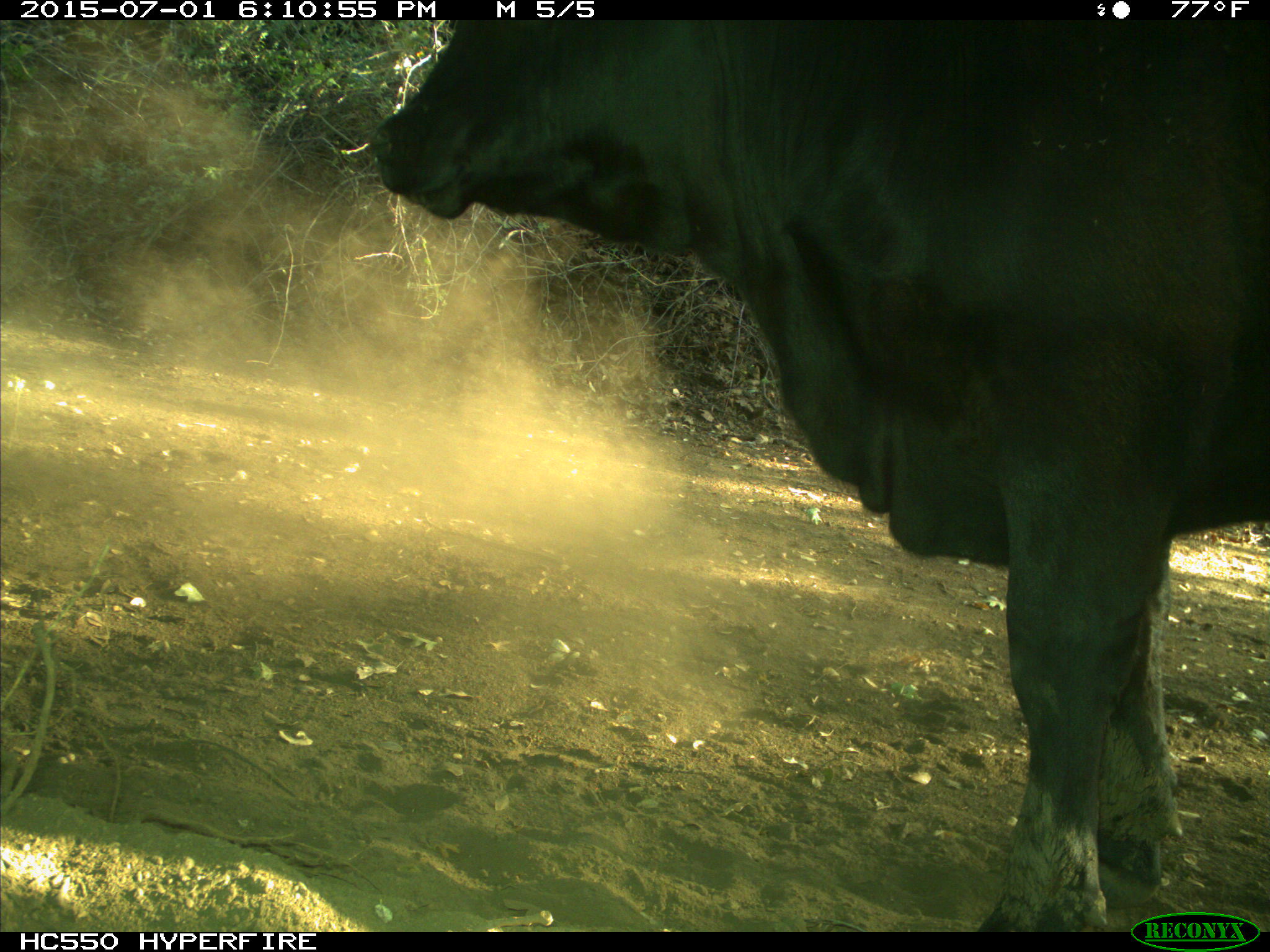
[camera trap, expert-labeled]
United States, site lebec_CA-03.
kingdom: Animalia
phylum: Chordata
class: Mammalia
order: Artiodactyla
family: Bovidae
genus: Bos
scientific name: Bos taurus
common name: domestic cow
Bos taurus (domestic cow).